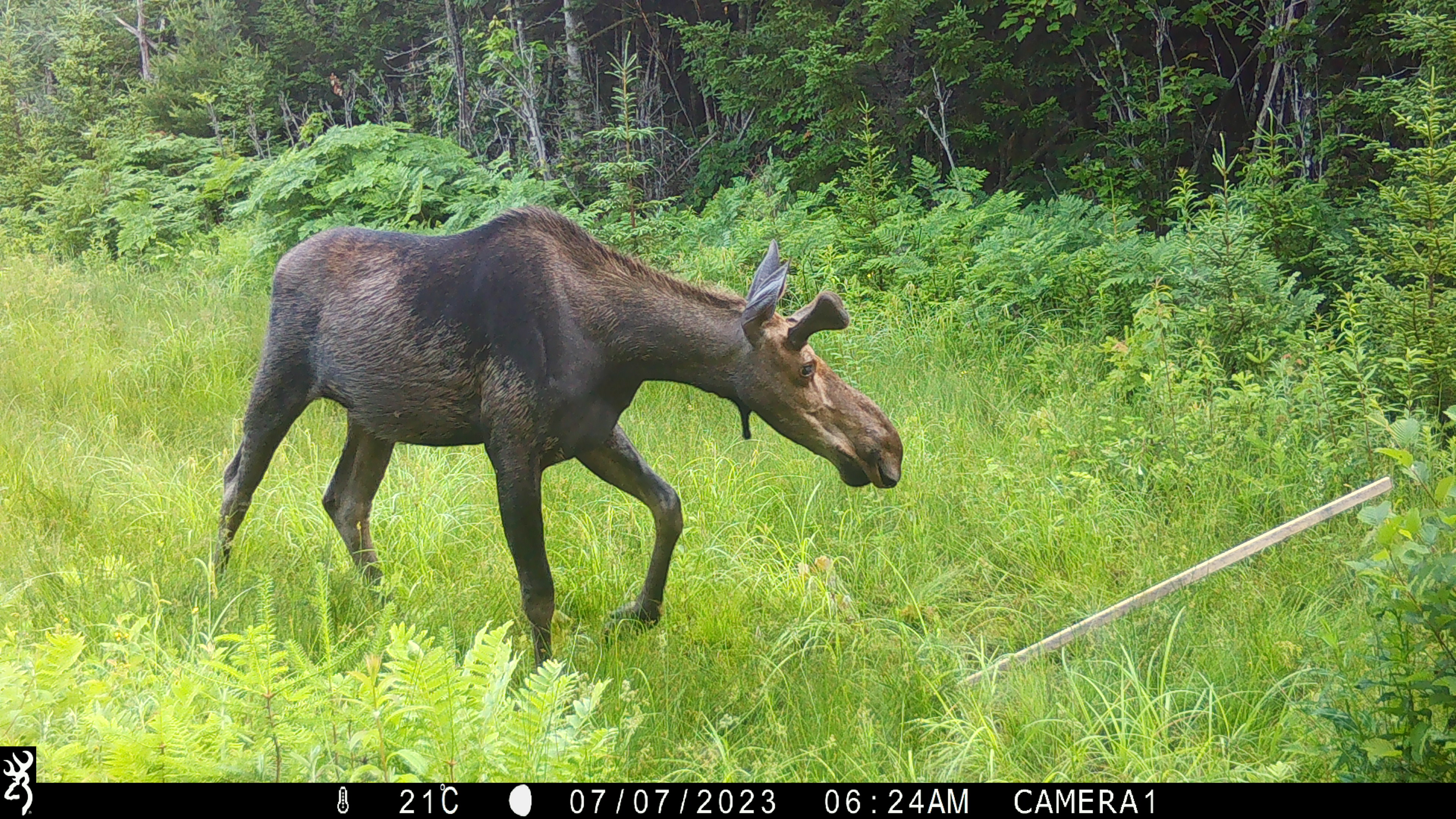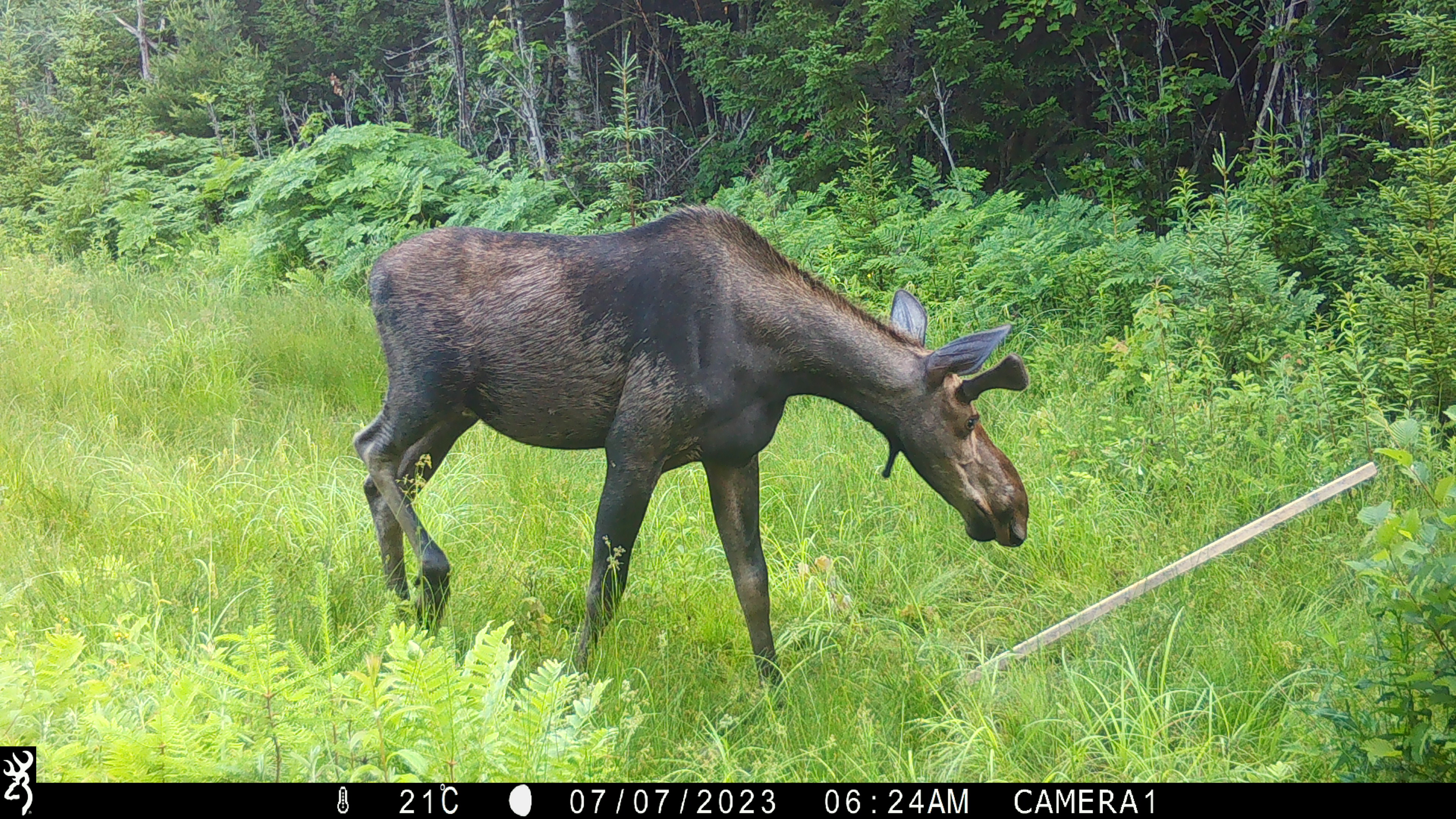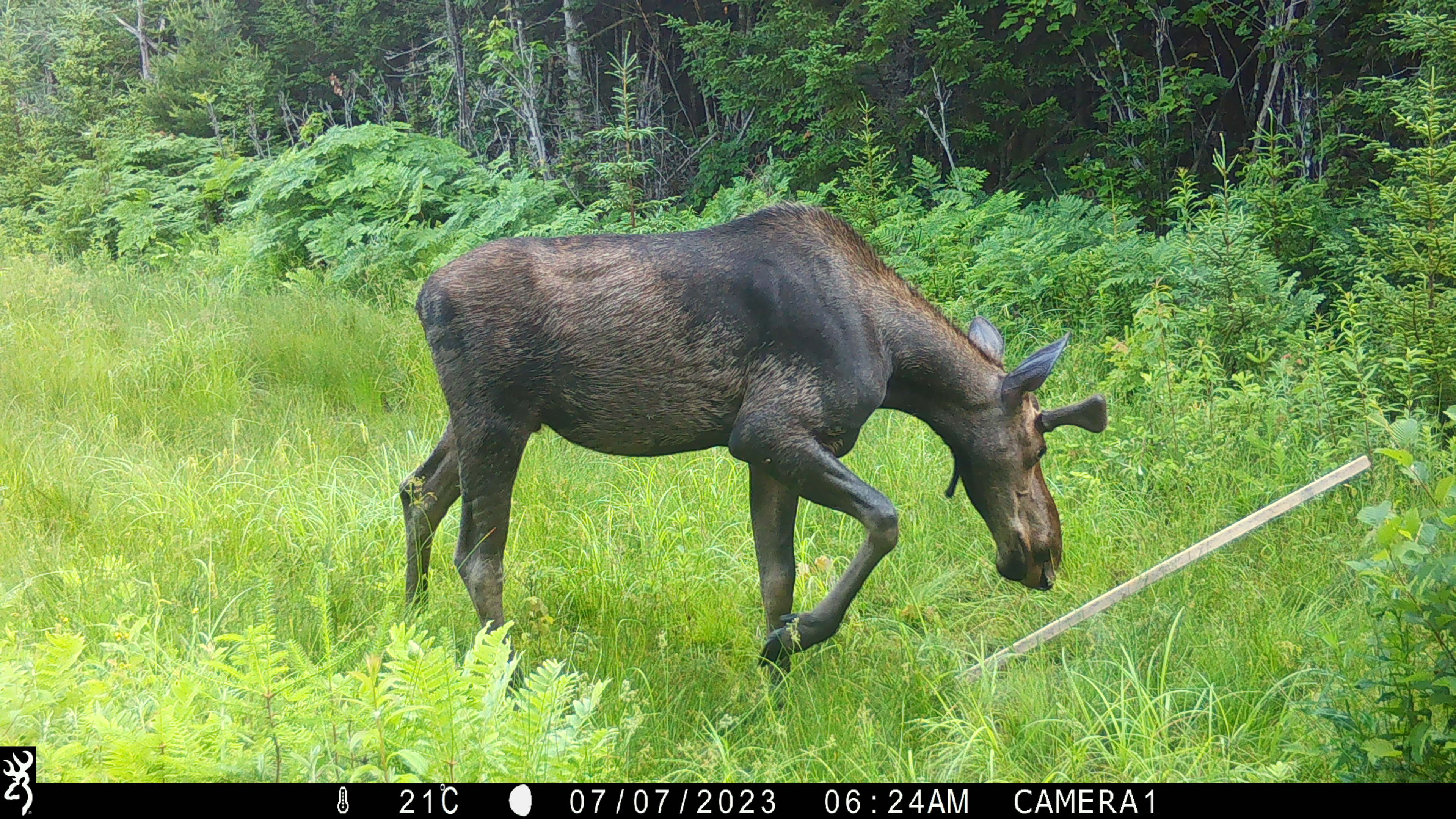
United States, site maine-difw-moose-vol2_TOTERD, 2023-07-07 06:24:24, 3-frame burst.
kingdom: Animalia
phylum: Chordata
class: Mammalia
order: Artiodactyla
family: Cervidae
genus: Alces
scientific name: Alces alces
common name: moose